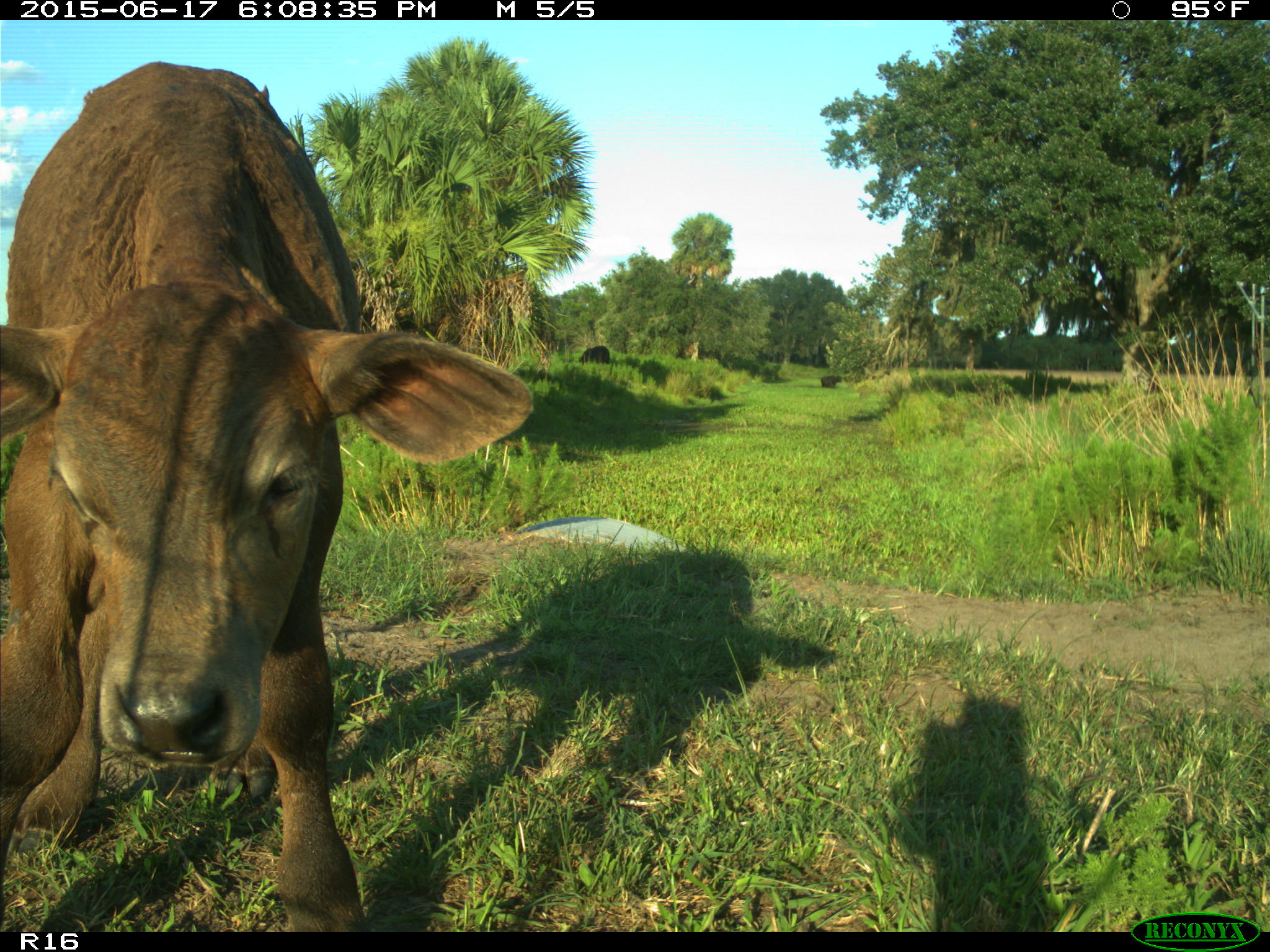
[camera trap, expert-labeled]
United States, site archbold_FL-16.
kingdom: Animalia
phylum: Chordata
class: Mammalia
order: Artiodactyla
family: Bovidae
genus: Bos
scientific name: Bos taurus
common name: domestic cow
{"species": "Bos taurus (domestic cow)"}